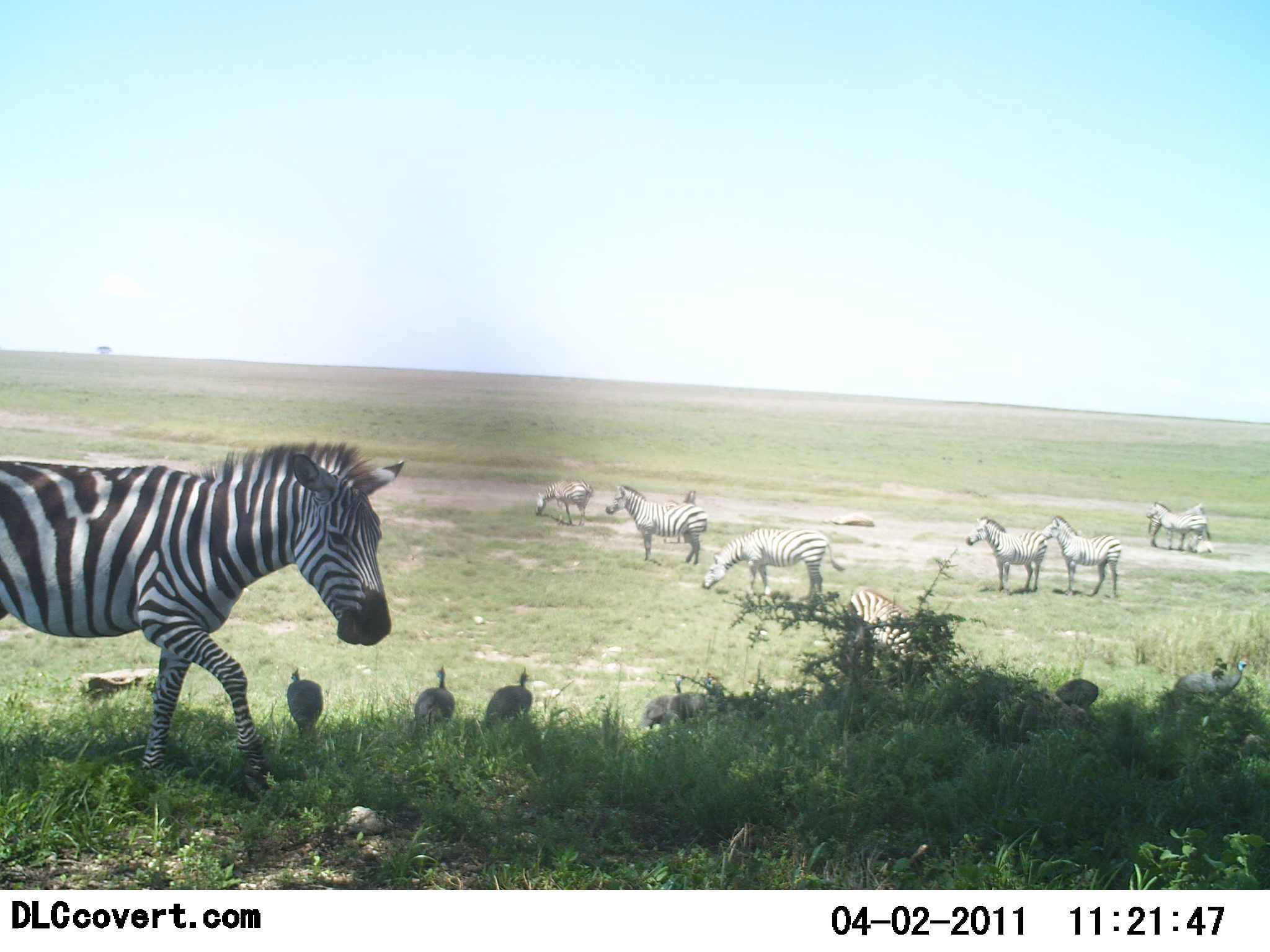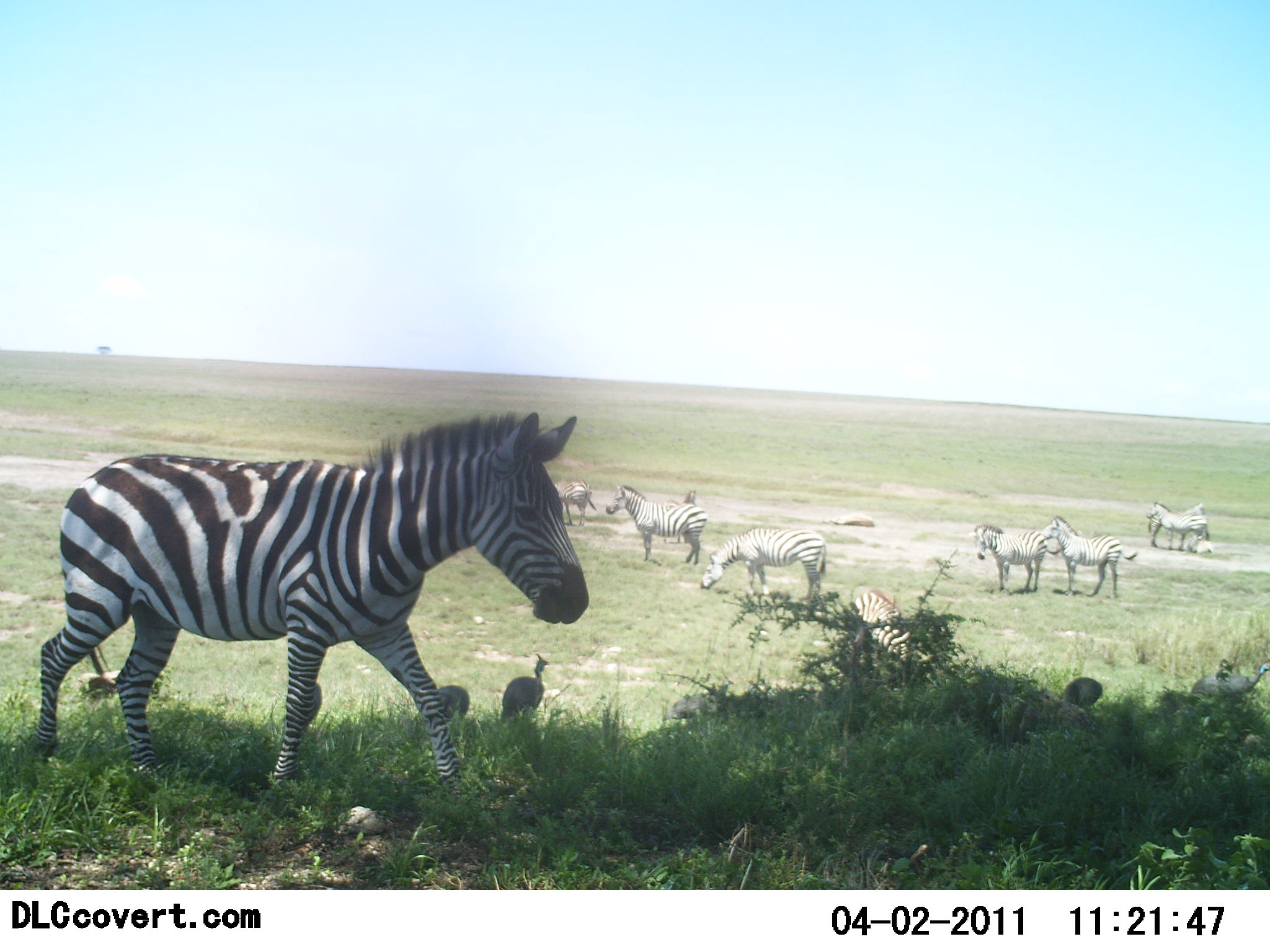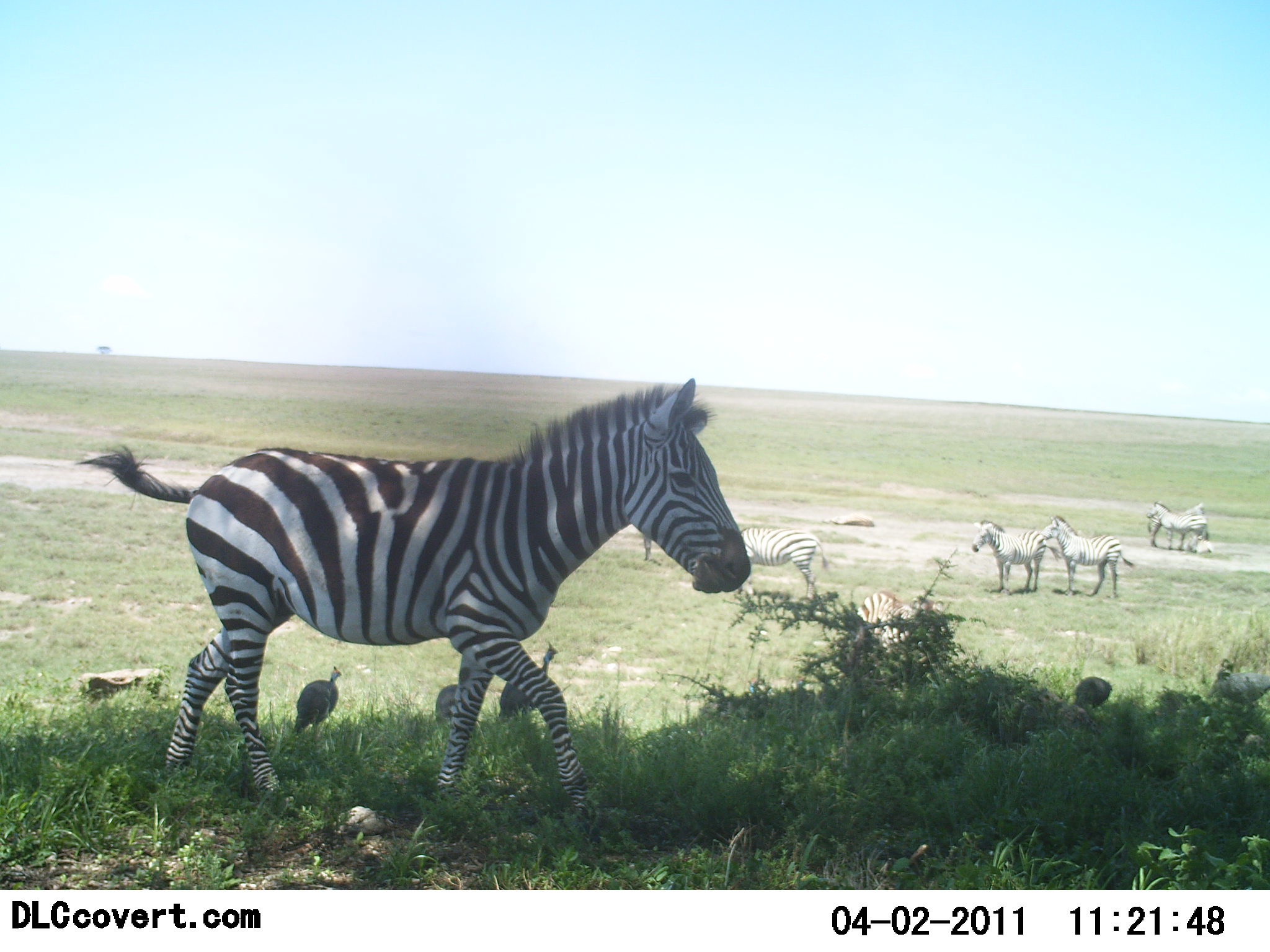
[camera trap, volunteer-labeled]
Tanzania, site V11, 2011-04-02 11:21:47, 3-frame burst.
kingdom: Animalia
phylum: Chordata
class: Aves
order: Galliformes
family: Numididae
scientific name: Numididae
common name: guinea fowl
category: guineafowl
Guineafowl (guinea fowl) (Numididae), count 6. Behavior (volunteer vote fractions): standing 73%, resting 0%, moving 45%, interacting 0%. Young present (vote fraction): 0%. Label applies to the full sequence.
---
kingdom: Animalia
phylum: Chordata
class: Mammalia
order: Perissodactyla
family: Equidae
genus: Equus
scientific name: Equus quagga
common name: plains zebra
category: zebra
Zebra (plains zebra) (Equus quagga), count 8. Behavior (volunteer vote fractions): standing 95%, resting 0%, moving 68%, interacting 16%. Young present (vote fraction): 5%. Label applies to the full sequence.